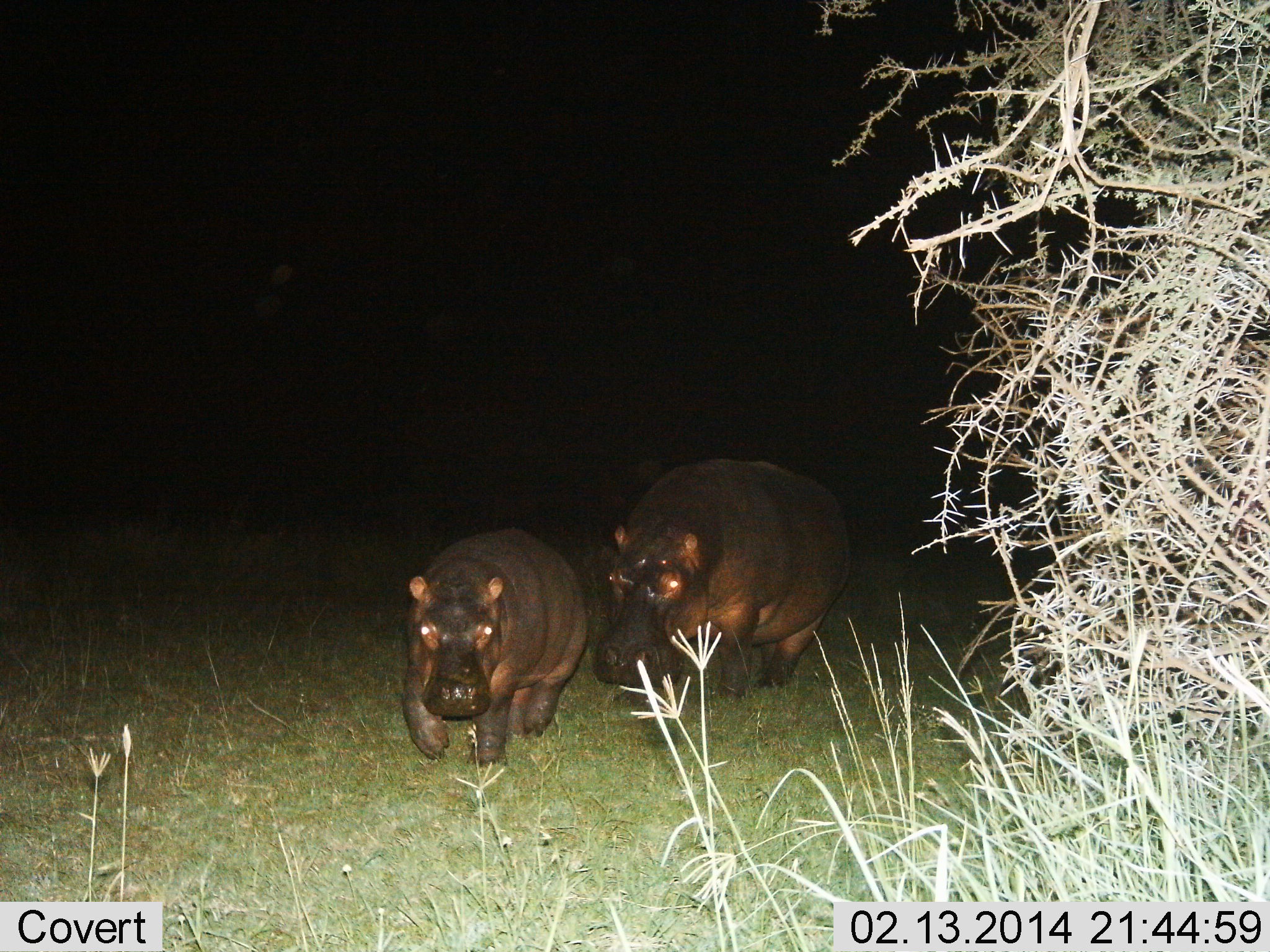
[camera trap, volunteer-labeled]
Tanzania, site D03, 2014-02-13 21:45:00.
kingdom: Animalia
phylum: Chordata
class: Mammalia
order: Artiodactyla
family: Hippopotamidae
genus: Hippopotamus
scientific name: Hippopotamus amphibius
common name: hippopotamus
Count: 2.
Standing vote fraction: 10%.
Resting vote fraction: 0%.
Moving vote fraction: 90%.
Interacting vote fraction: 0%.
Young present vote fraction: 60%.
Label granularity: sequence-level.